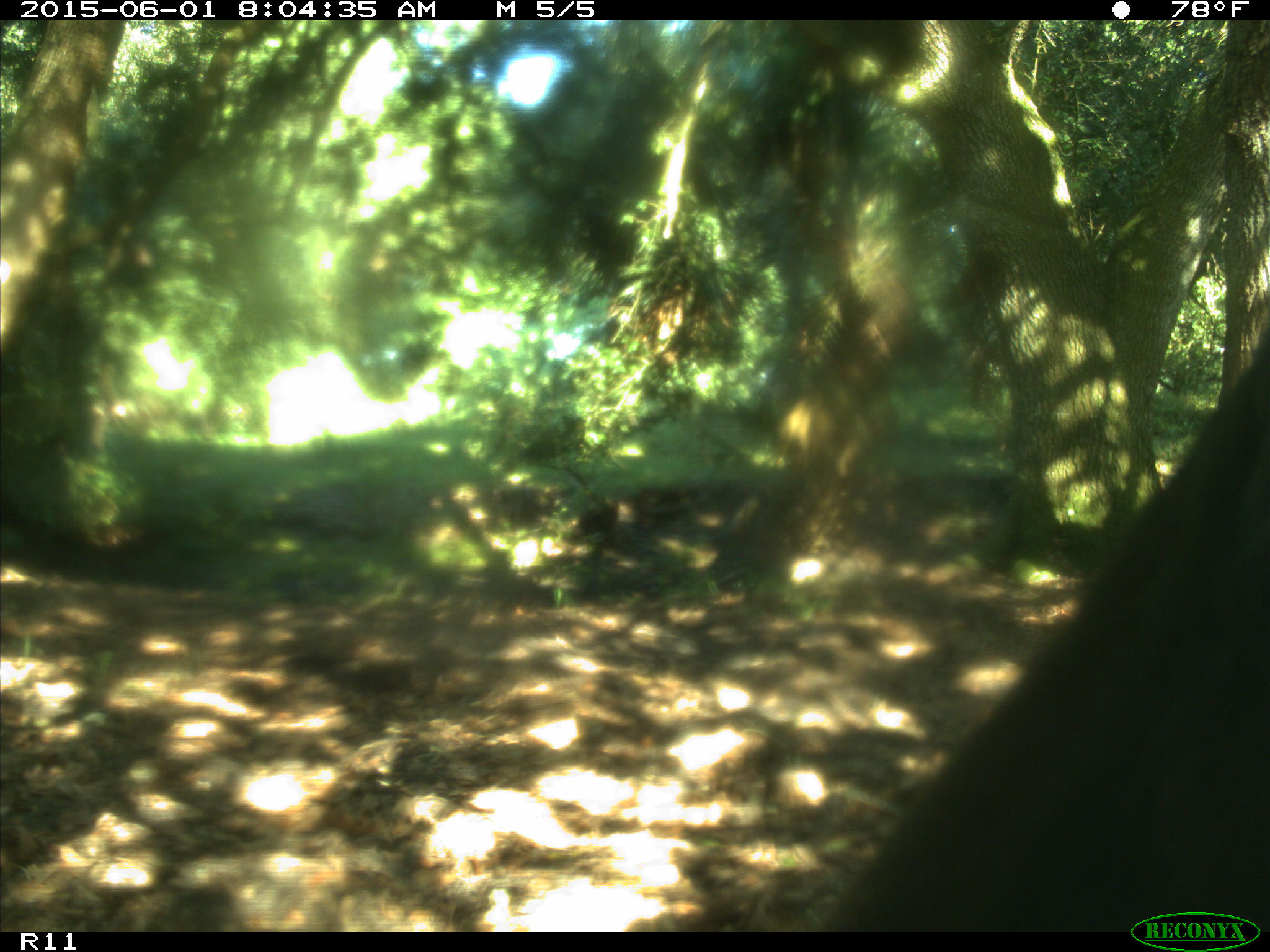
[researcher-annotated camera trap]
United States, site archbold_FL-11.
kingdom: Animalia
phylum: Chordata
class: Mammalia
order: Artiodactyla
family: Bovidae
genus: Bos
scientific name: Bos taurus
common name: domestic cow